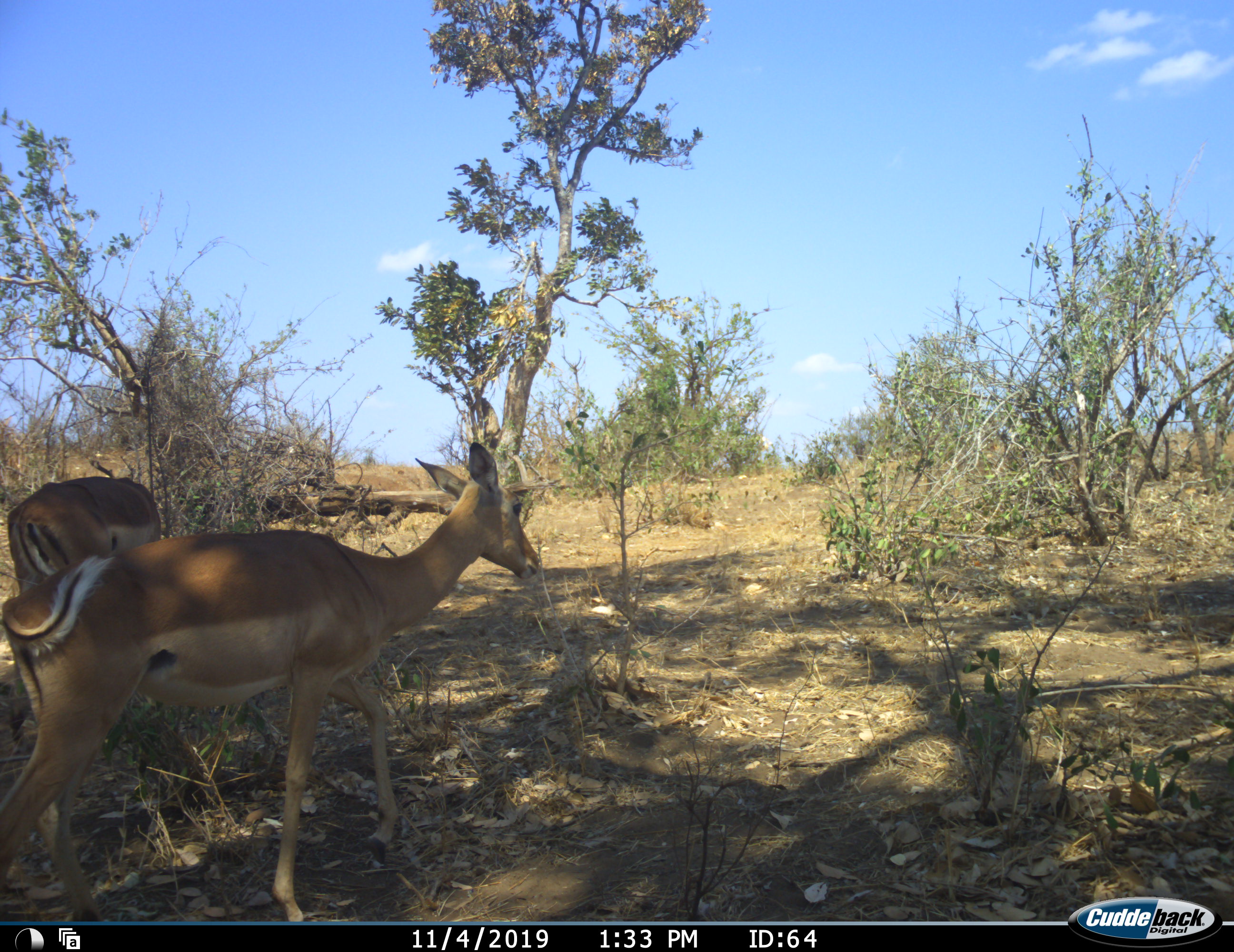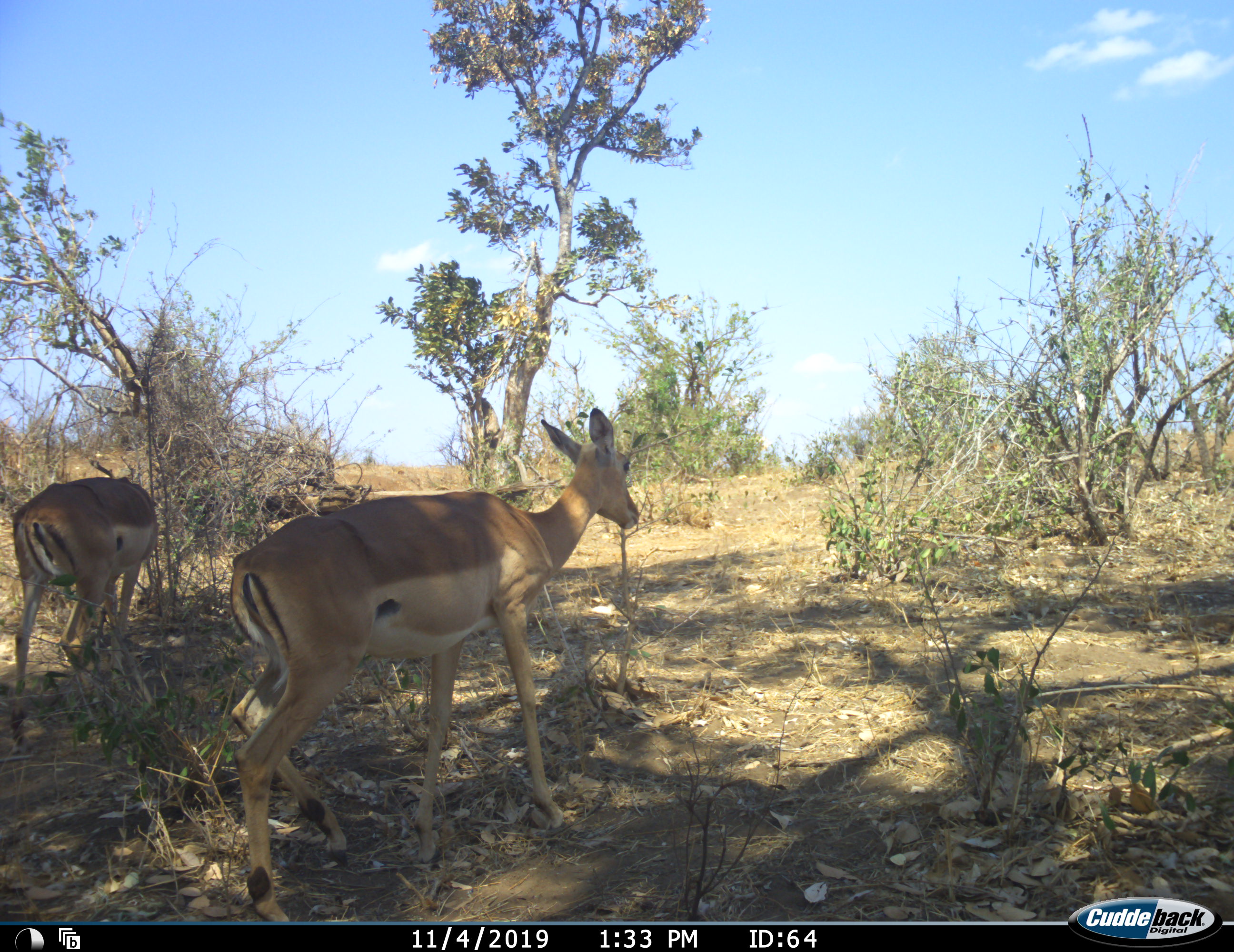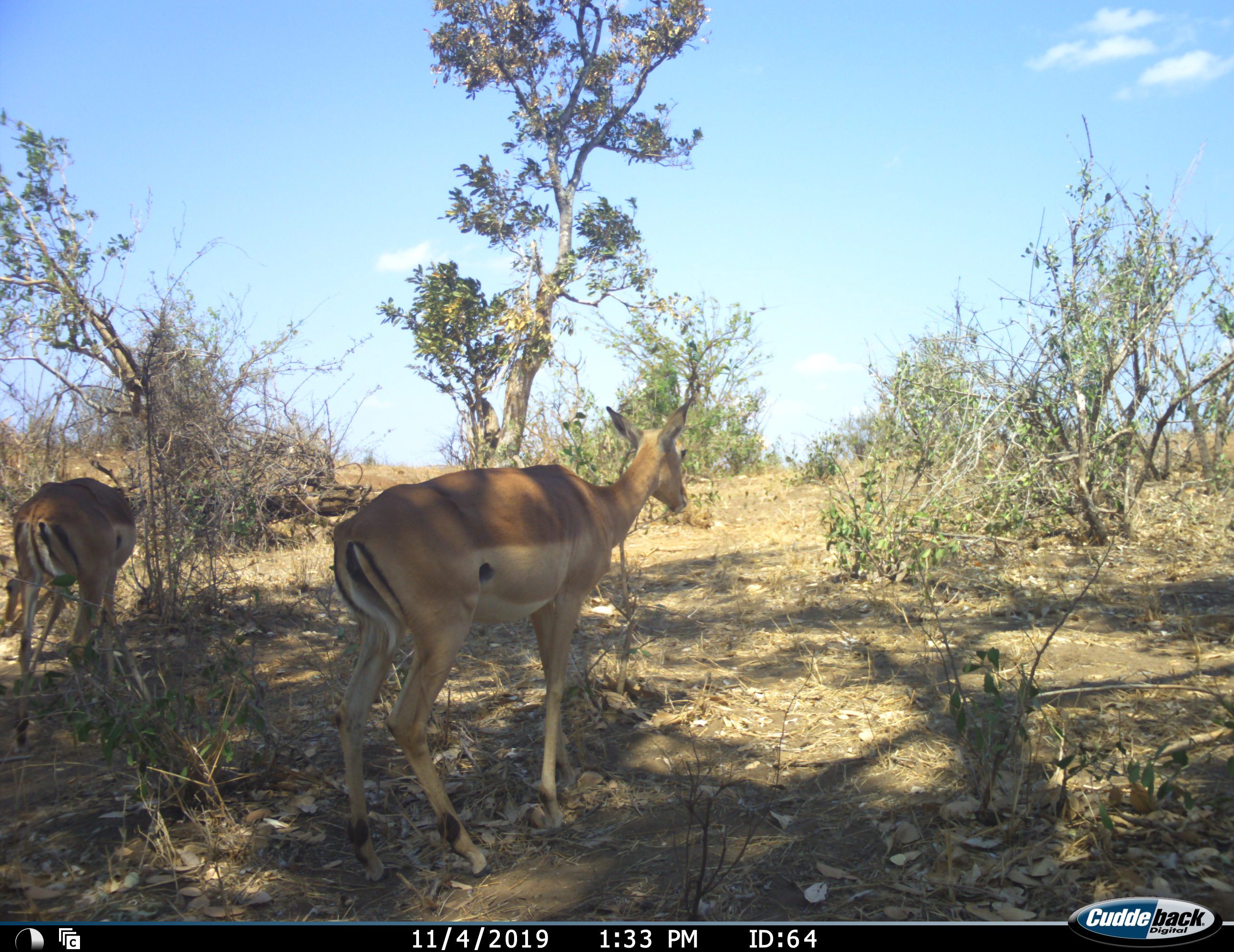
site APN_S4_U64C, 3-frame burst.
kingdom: Animalia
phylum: Chordata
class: Mammalia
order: Artiodactyla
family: Bovidae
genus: Aepyceros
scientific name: Aepyceros melampus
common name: impala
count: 2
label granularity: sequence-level